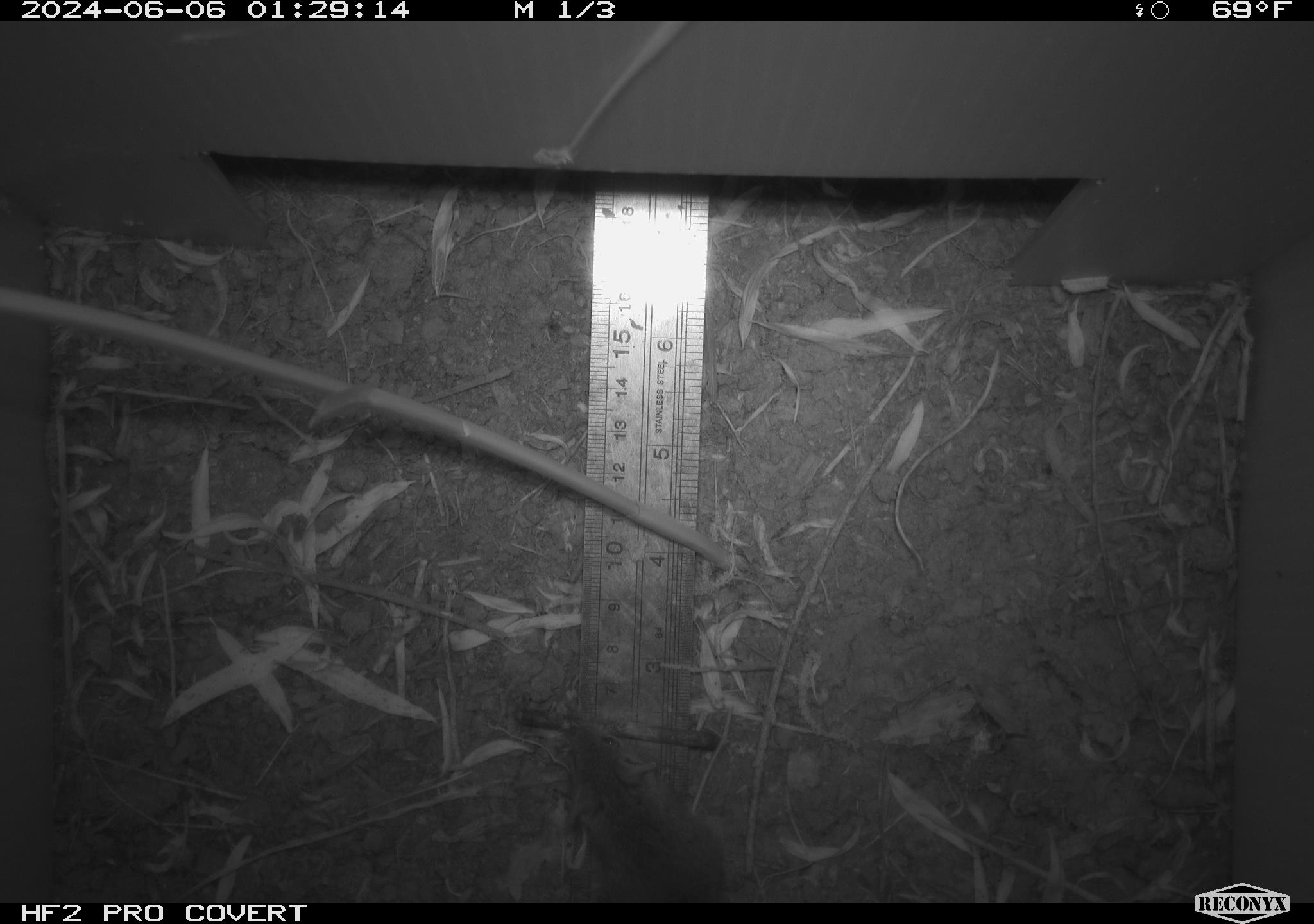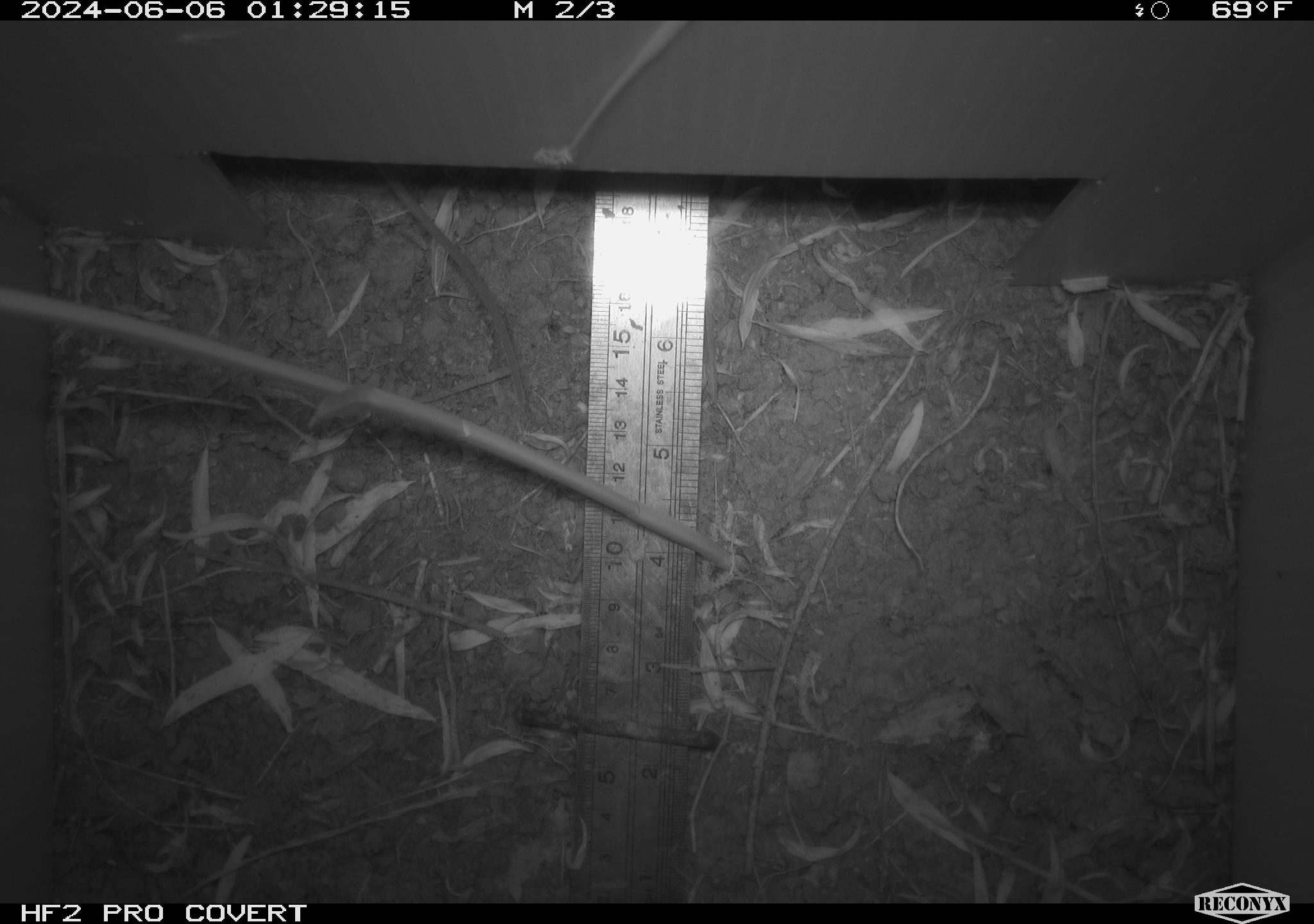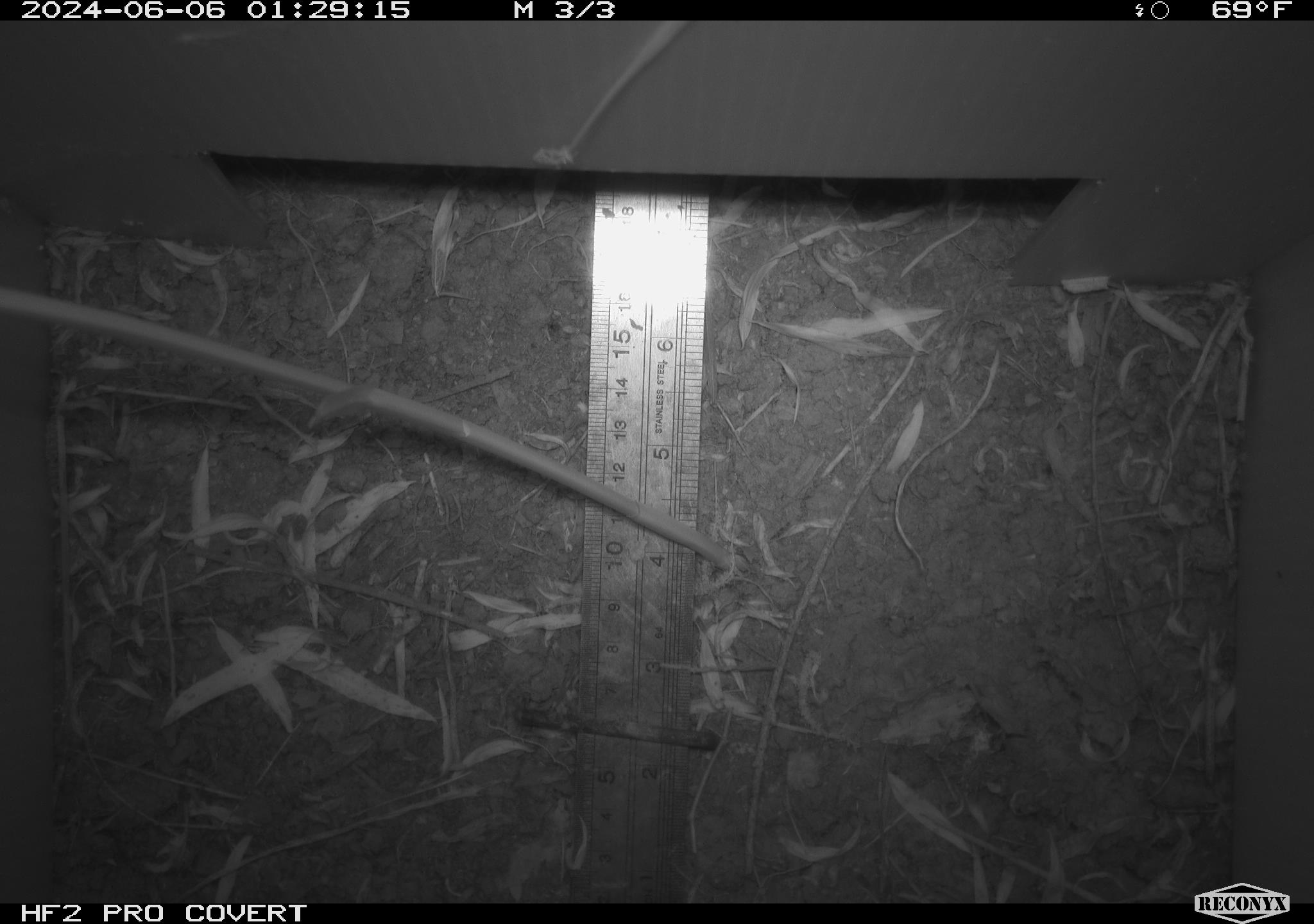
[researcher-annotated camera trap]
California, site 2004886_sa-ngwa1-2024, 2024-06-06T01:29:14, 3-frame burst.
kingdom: Animalia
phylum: Chordata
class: Mammalia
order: Rodentia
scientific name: Rodentia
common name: mouse species